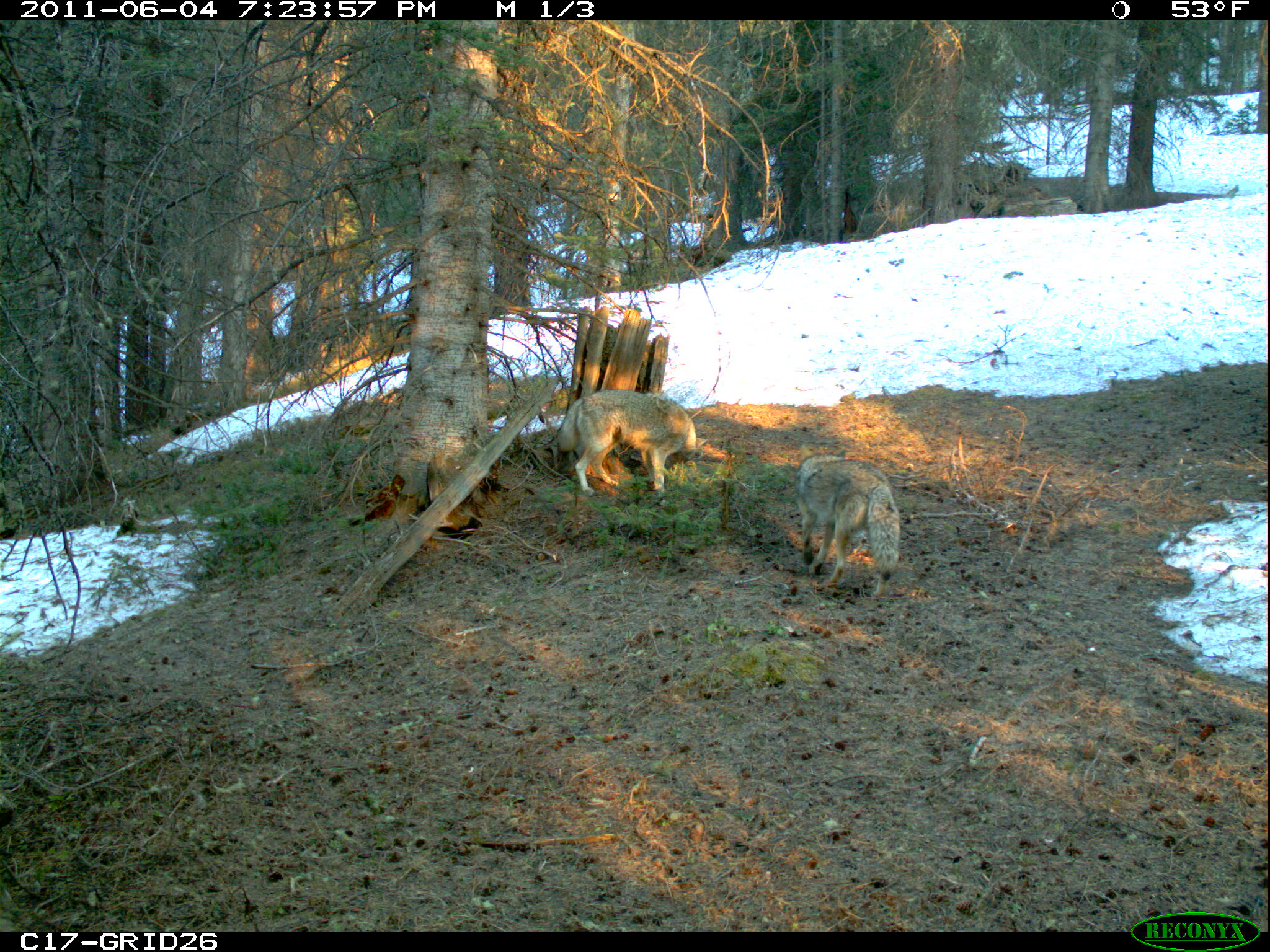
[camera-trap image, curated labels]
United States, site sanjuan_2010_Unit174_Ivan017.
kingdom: Animalia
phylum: Chordata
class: Mammalia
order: Carnivora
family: Canidae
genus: Canis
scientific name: Canis latrans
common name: coyote